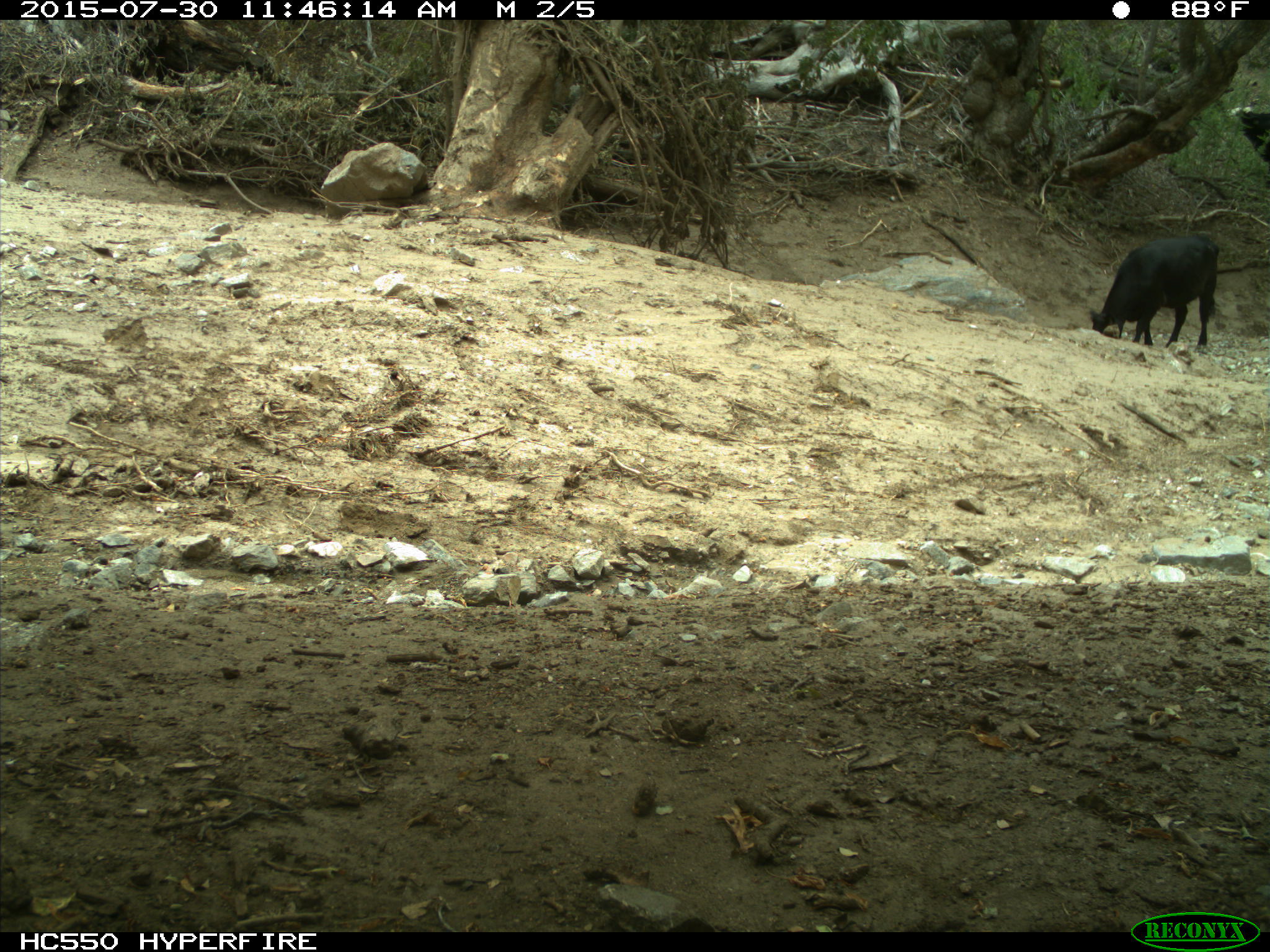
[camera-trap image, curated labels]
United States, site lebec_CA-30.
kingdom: Animalia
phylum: Chordata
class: Mammalia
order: Artiodactyla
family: Bovidae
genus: Bos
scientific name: Bos taurus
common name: domestic cow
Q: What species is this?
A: Bos taurus (domestic cow).